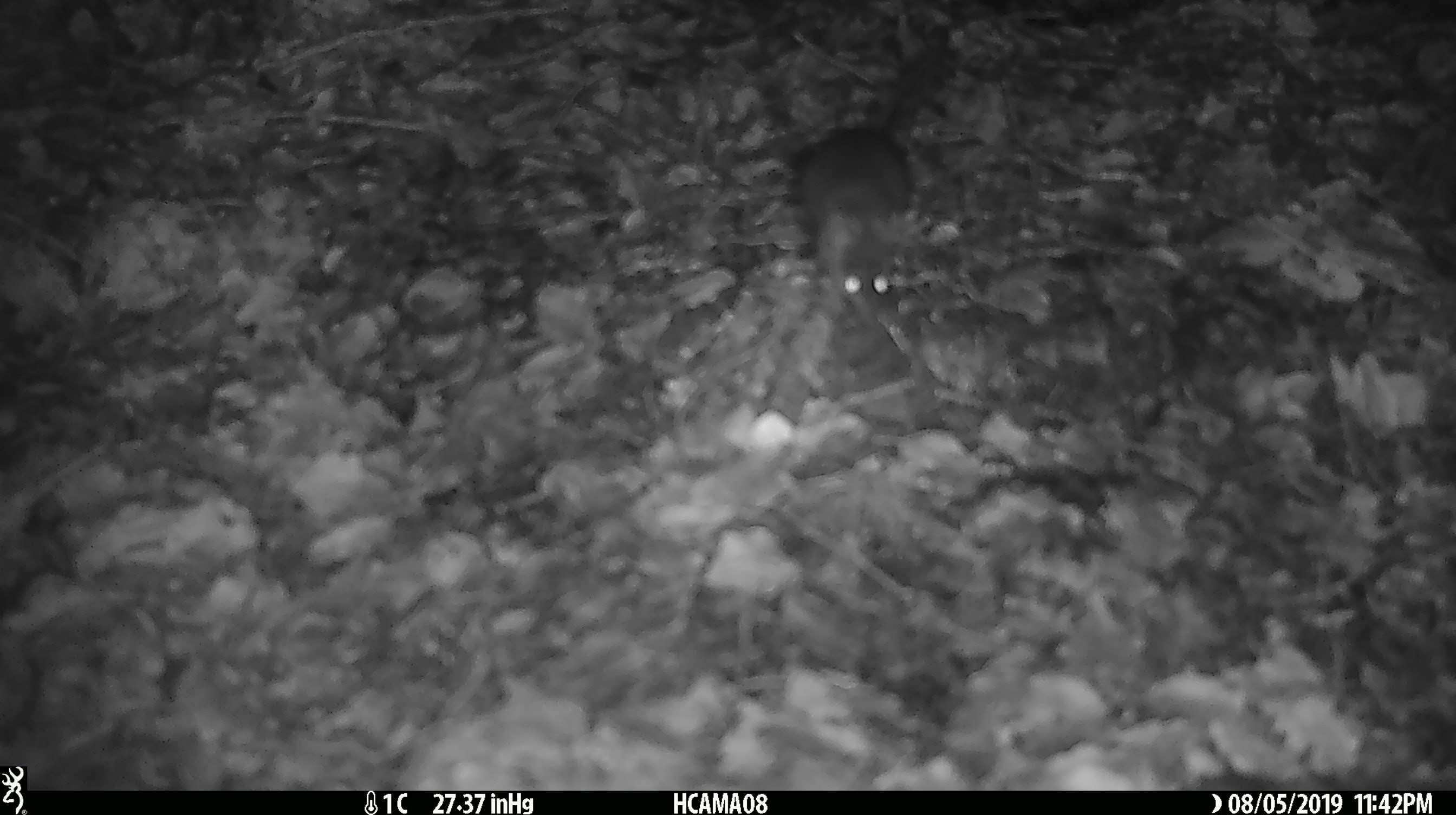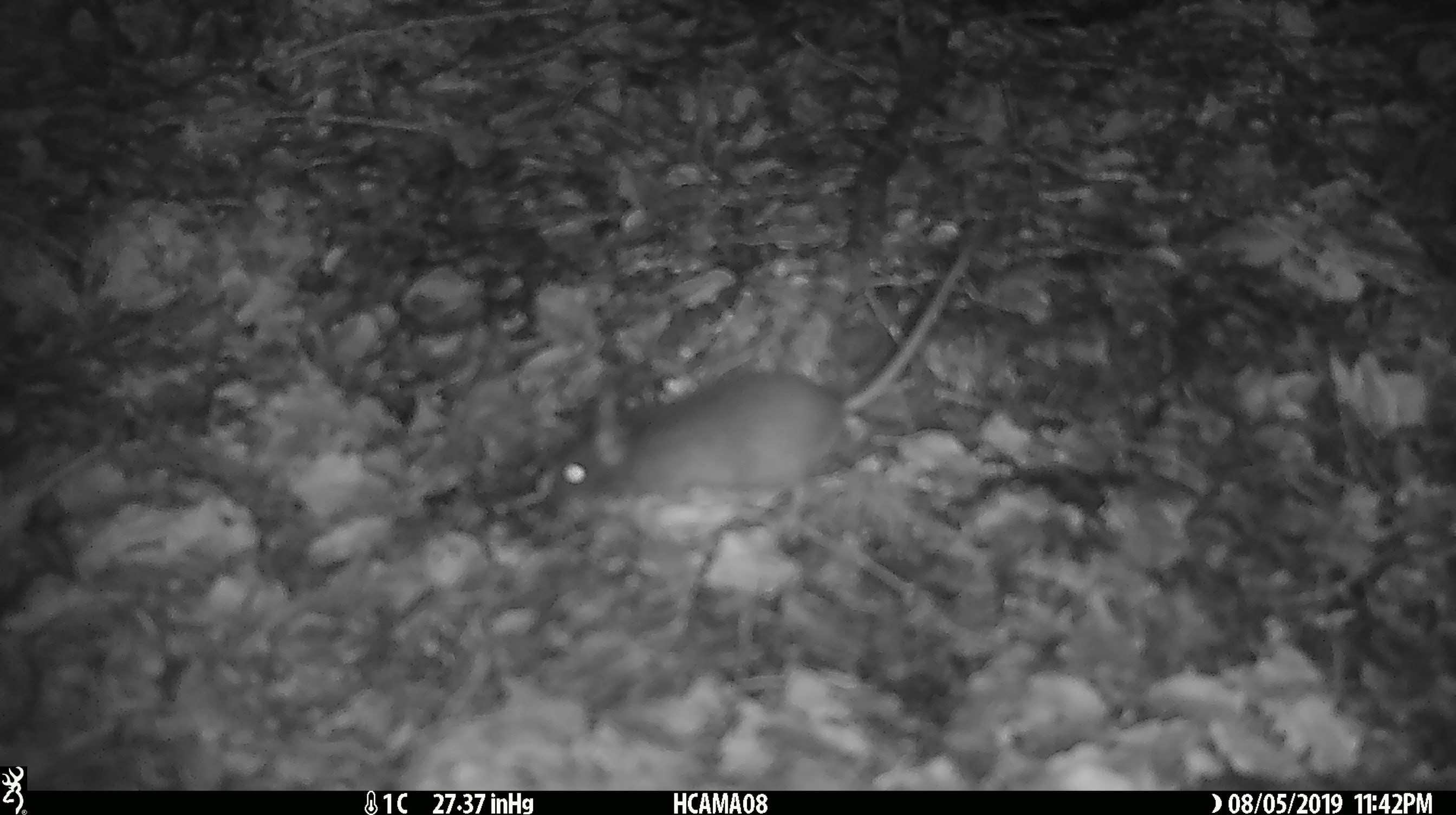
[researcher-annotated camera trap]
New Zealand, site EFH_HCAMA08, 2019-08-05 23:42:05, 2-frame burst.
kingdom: Animalia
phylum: Chordata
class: Mammalia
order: Rodentia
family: Muridae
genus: Mus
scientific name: Mus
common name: mouse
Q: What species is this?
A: Mouse (Mus).